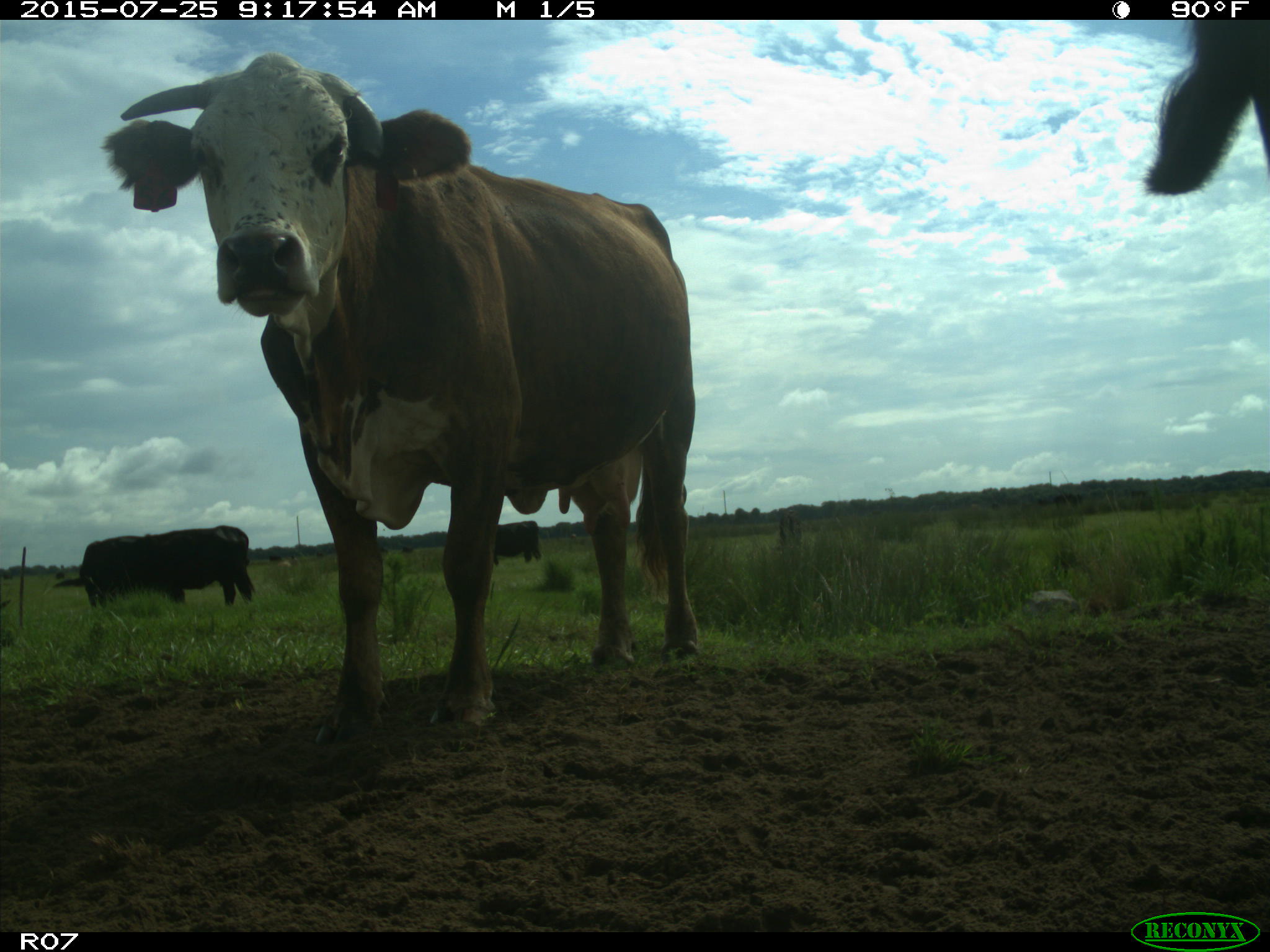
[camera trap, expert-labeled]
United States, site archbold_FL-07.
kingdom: Animalia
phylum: Chordata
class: Mammalia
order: Artiodactyla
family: Bovidae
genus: Bos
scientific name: Bos taurus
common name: domestic cow